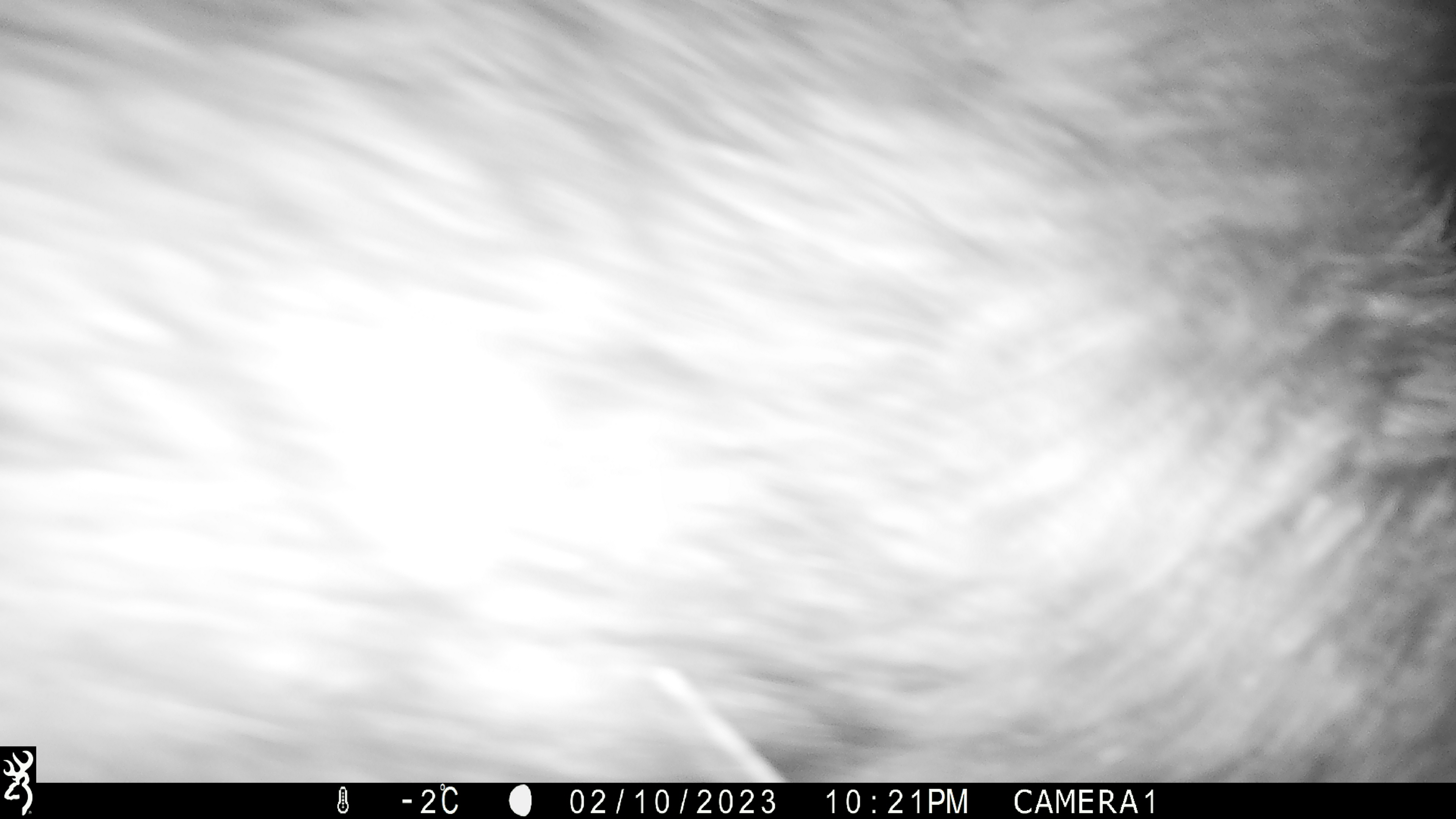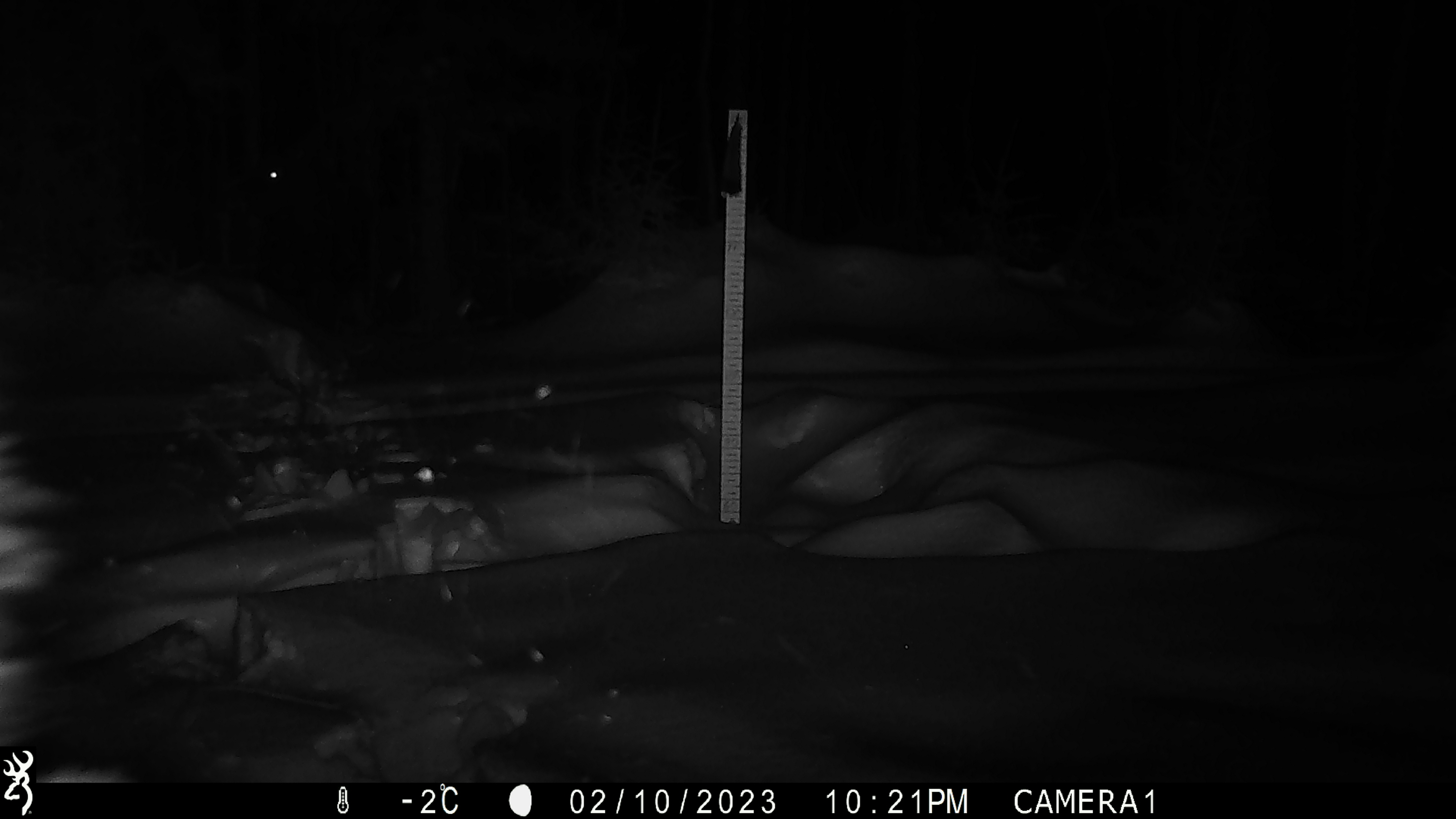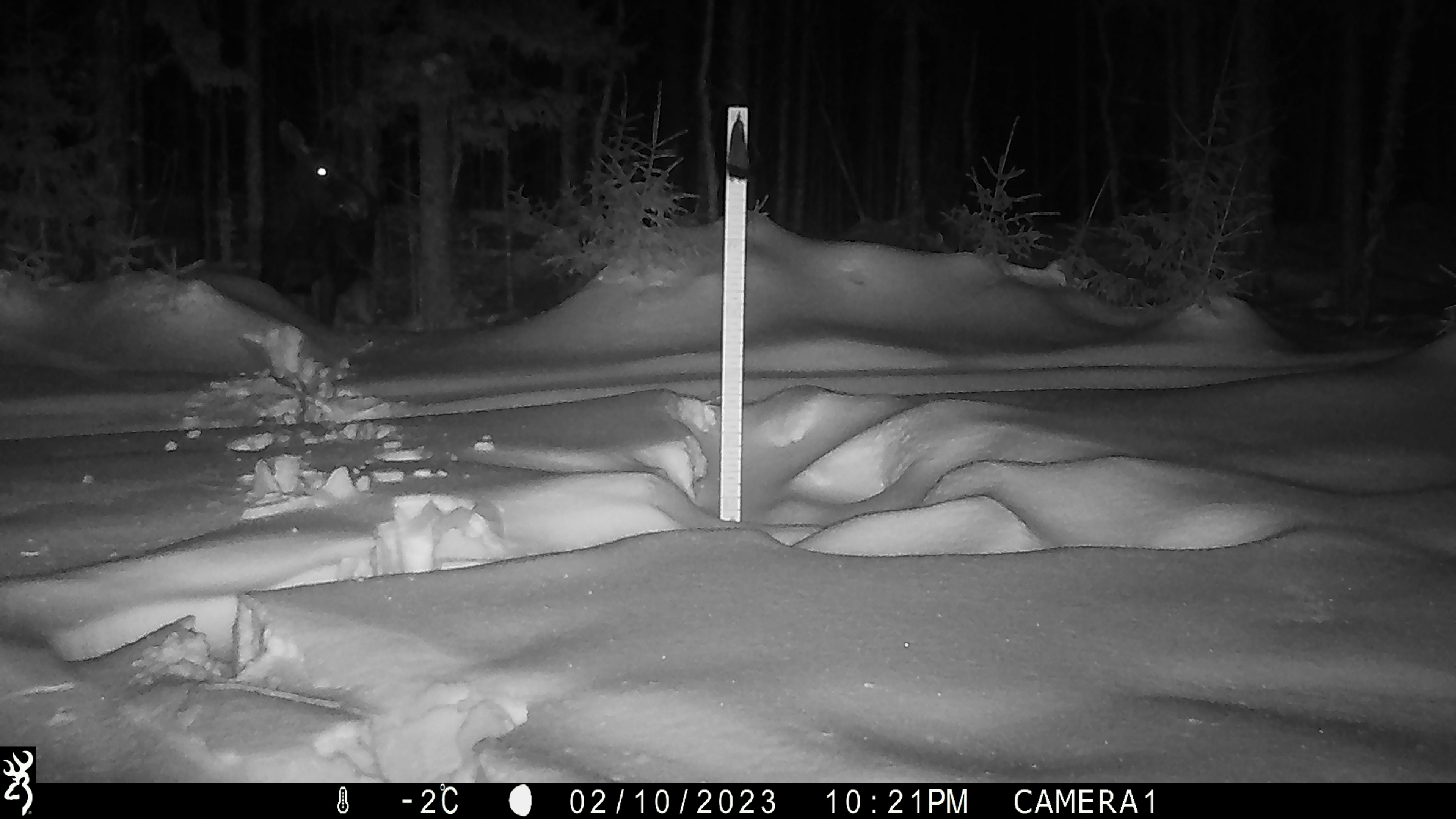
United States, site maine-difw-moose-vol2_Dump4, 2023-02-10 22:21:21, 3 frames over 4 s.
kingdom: Animalia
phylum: Chordata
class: Mammalia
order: Artiodactyla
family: Cervidae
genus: Alces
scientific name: Alces alces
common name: moose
Moose (Alces alces).